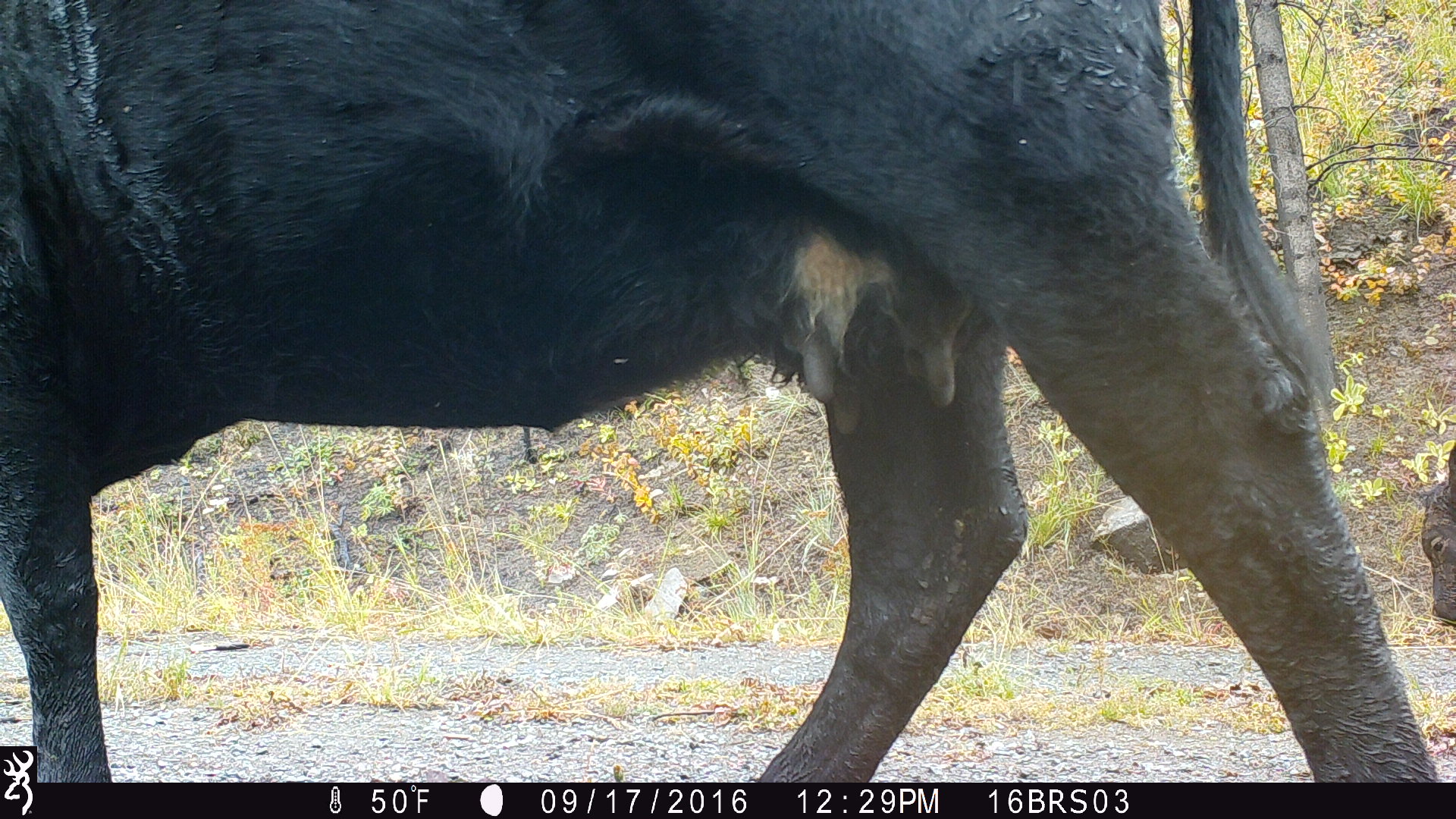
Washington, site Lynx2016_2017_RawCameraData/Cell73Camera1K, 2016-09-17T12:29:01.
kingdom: Animalia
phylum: Chordata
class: Mammalia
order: Artiodactyla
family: Bovidae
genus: Bos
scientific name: Bos taurus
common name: domestic cattle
Domestic cattle (Bos taurus). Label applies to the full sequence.